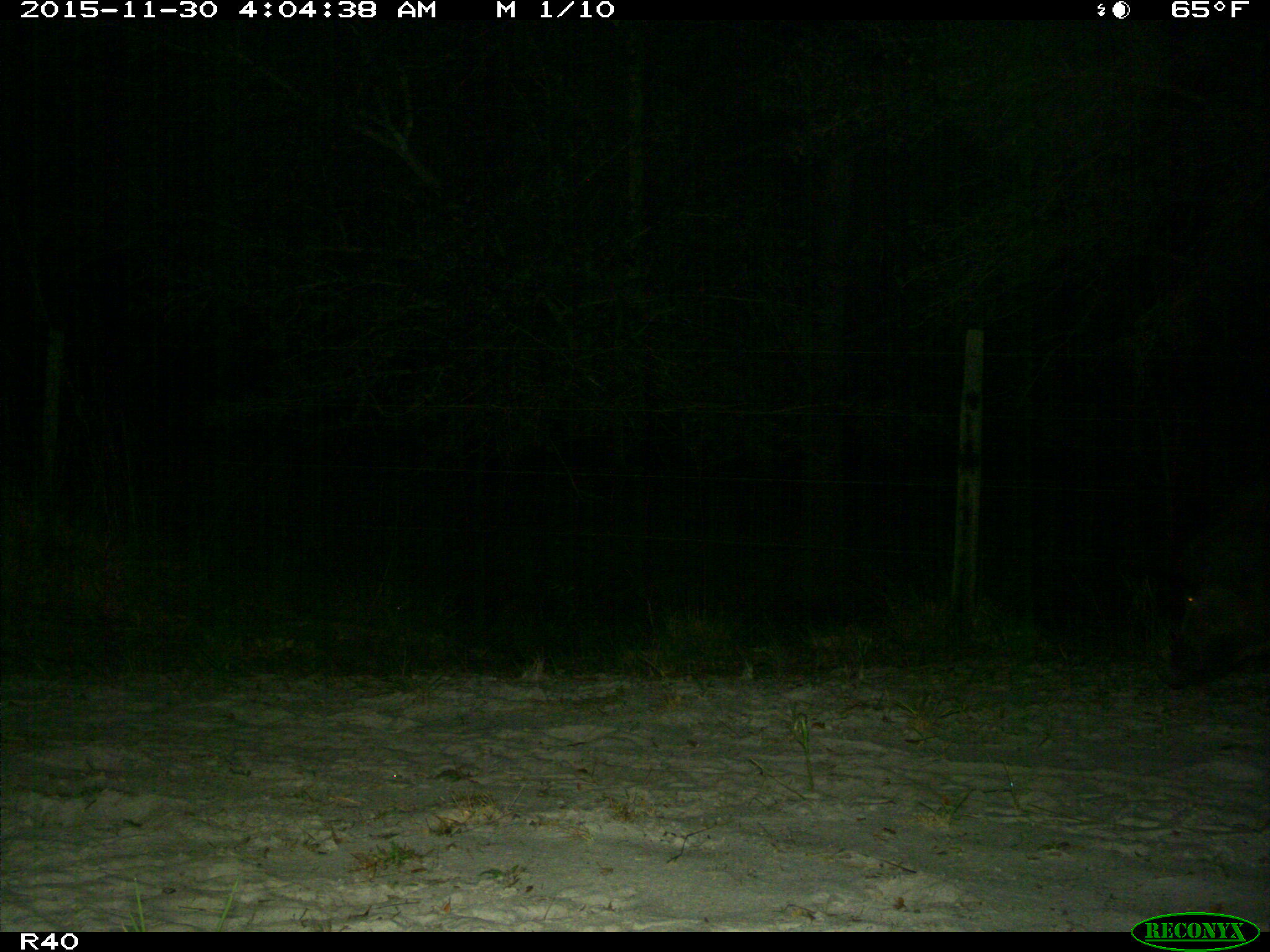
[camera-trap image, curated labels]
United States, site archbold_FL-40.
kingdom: Animalia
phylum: Chordata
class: Mammalia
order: Artiodactyla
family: Suidae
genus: Sus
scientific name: Sus scrofa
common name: wild boar